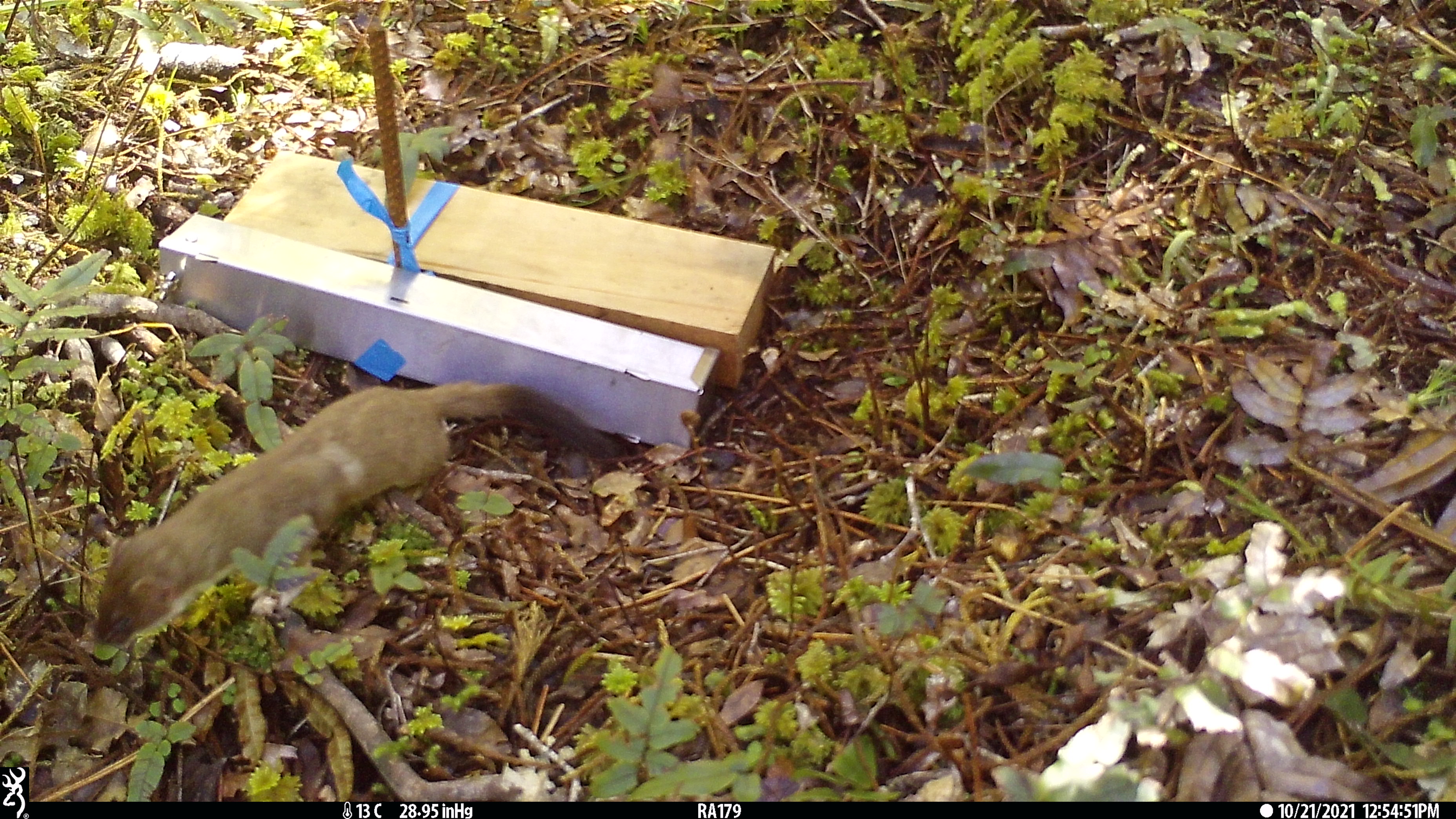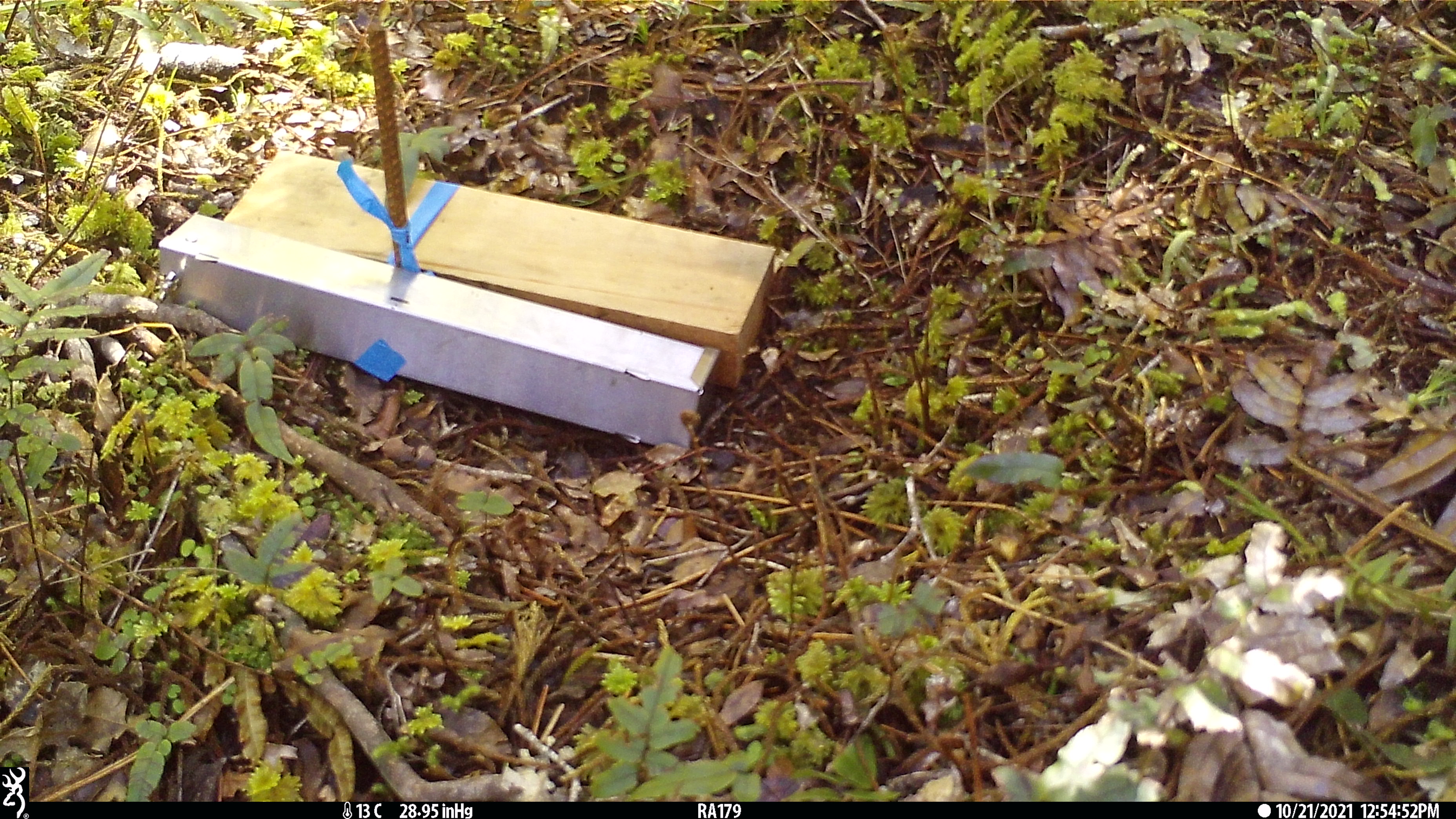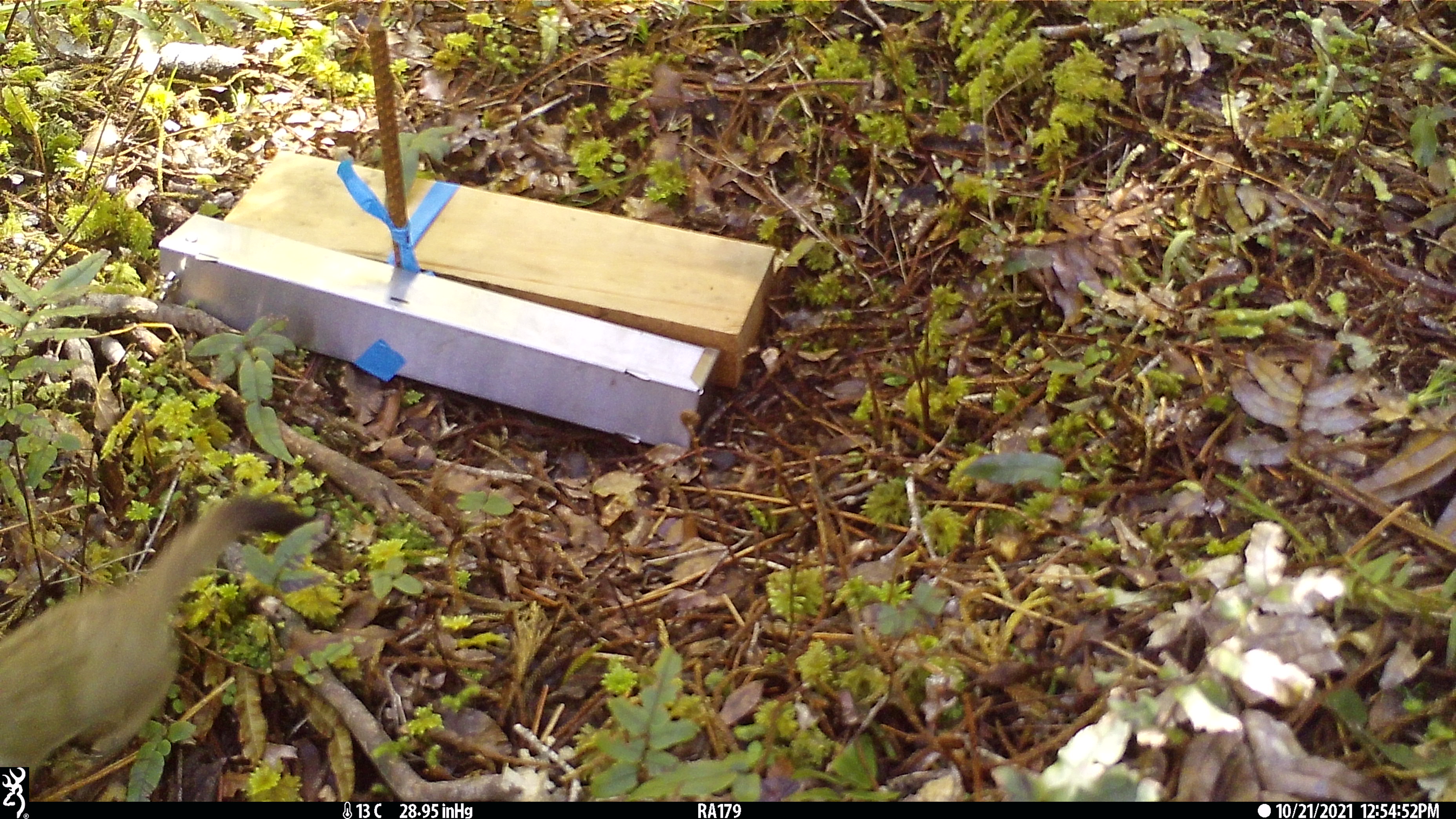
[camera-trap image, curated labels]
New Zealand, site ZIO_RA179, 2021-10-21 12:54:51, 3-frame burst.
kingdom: Animalia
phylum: Chordata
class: Mammalia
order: Carnivora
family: Mustelidae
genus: Mustela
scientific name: Mustela erminea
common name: stoat